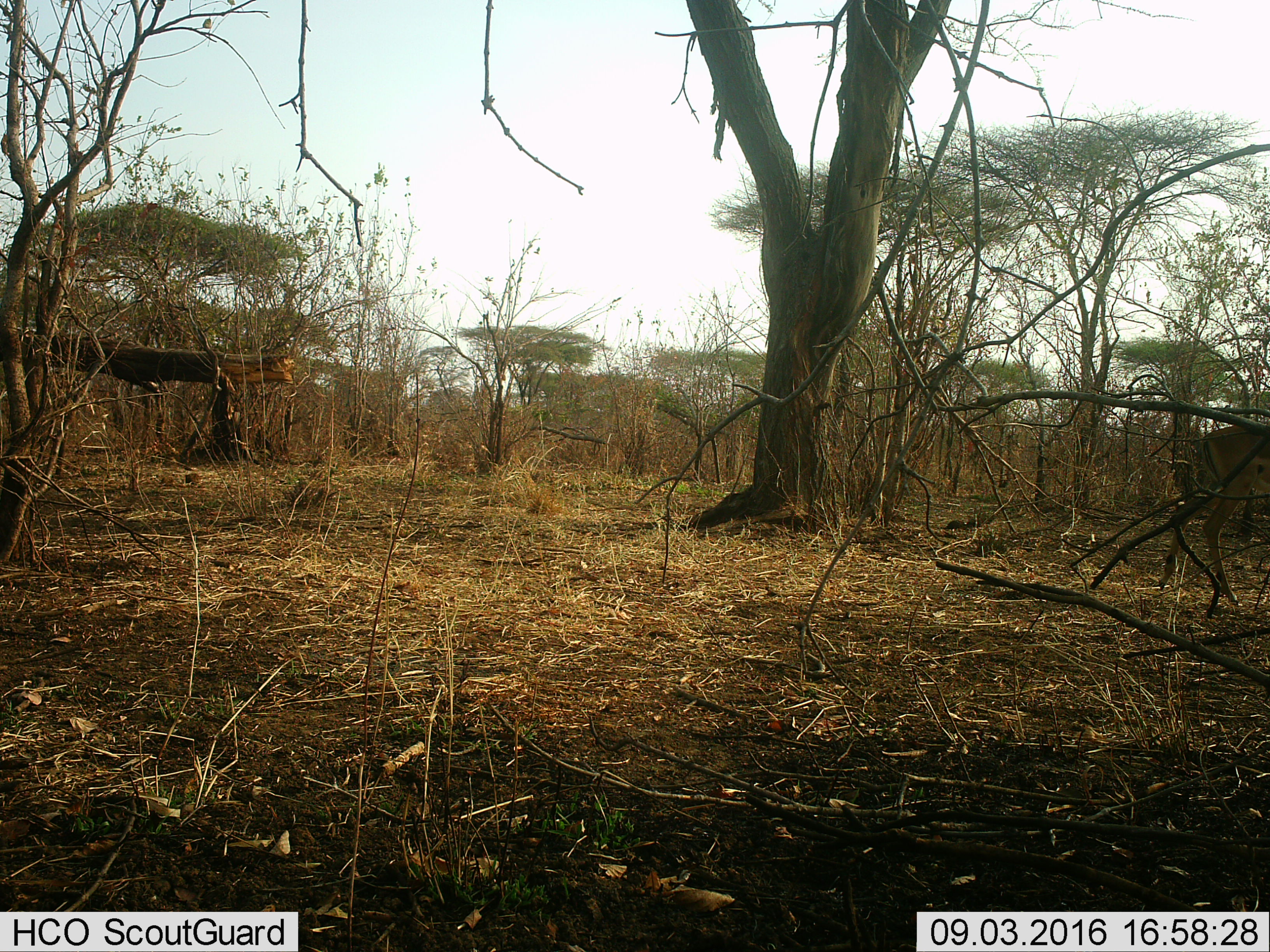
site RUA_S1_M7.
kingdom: Animalia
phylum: Chordata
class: Mammalia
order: Artiodactyla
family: Bovidae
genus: Aepyceros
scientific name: Aepyceros melampus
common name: impala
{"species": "impala (Aepyceros melampus)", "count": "1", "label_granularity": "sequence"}